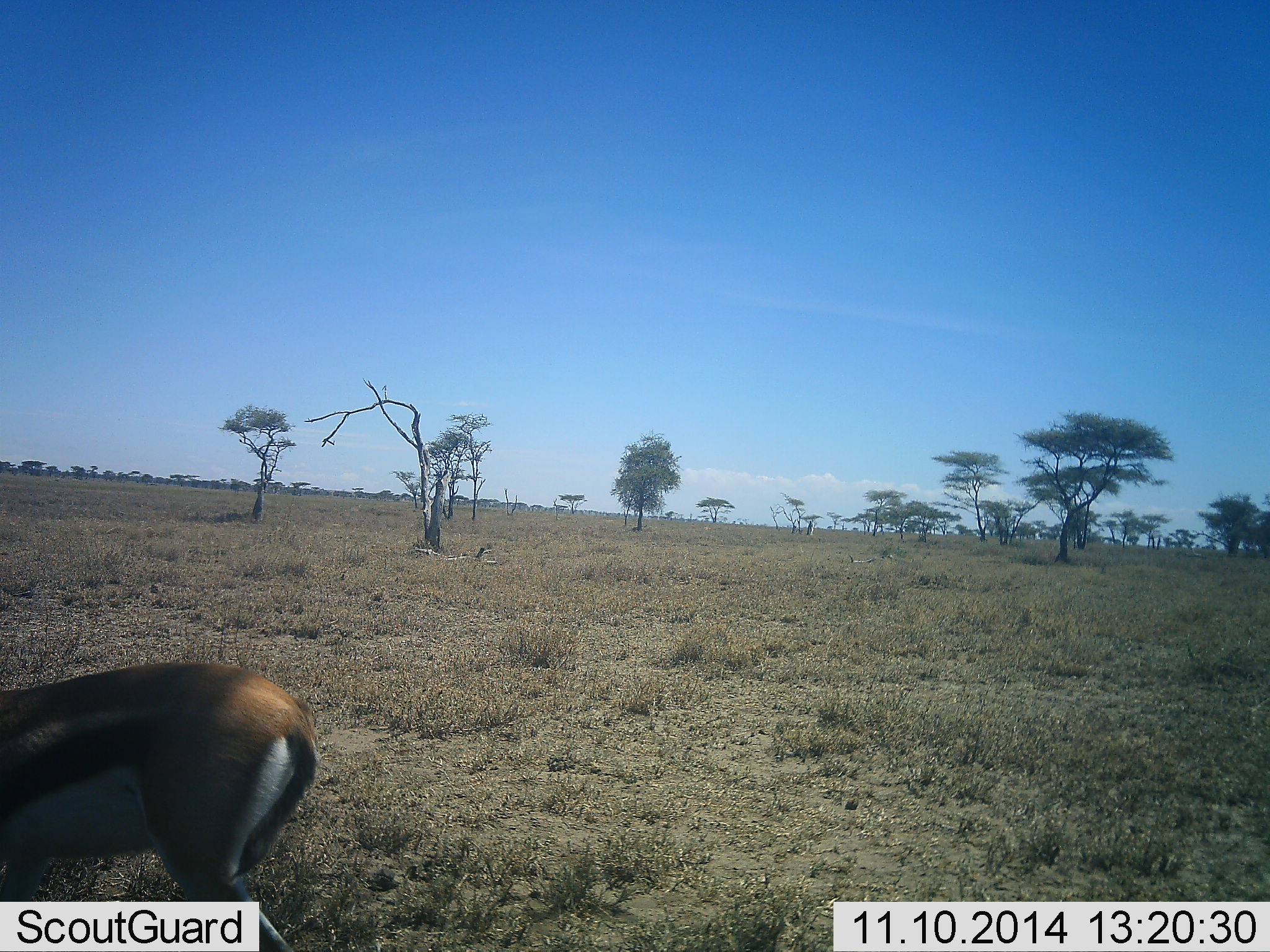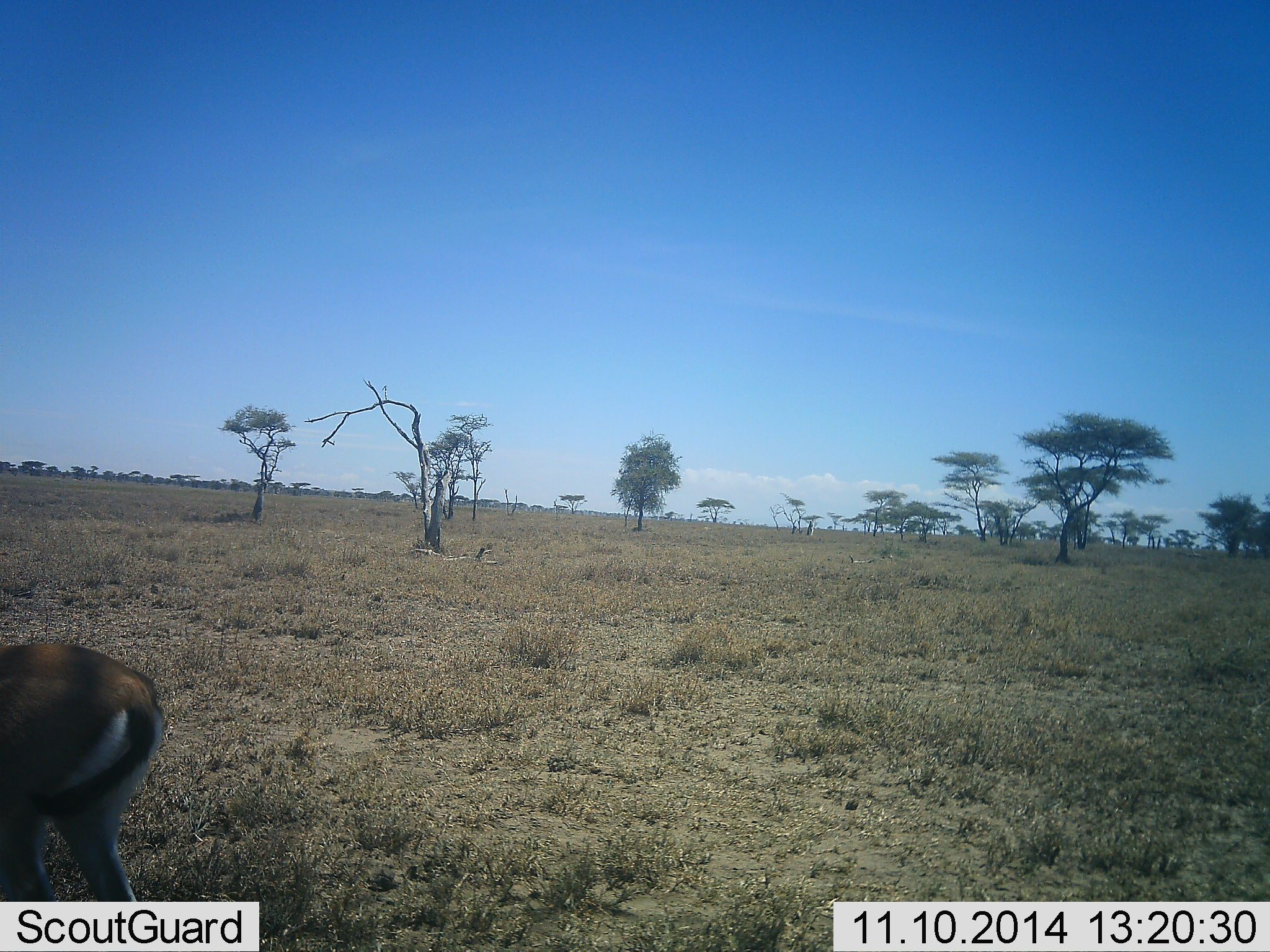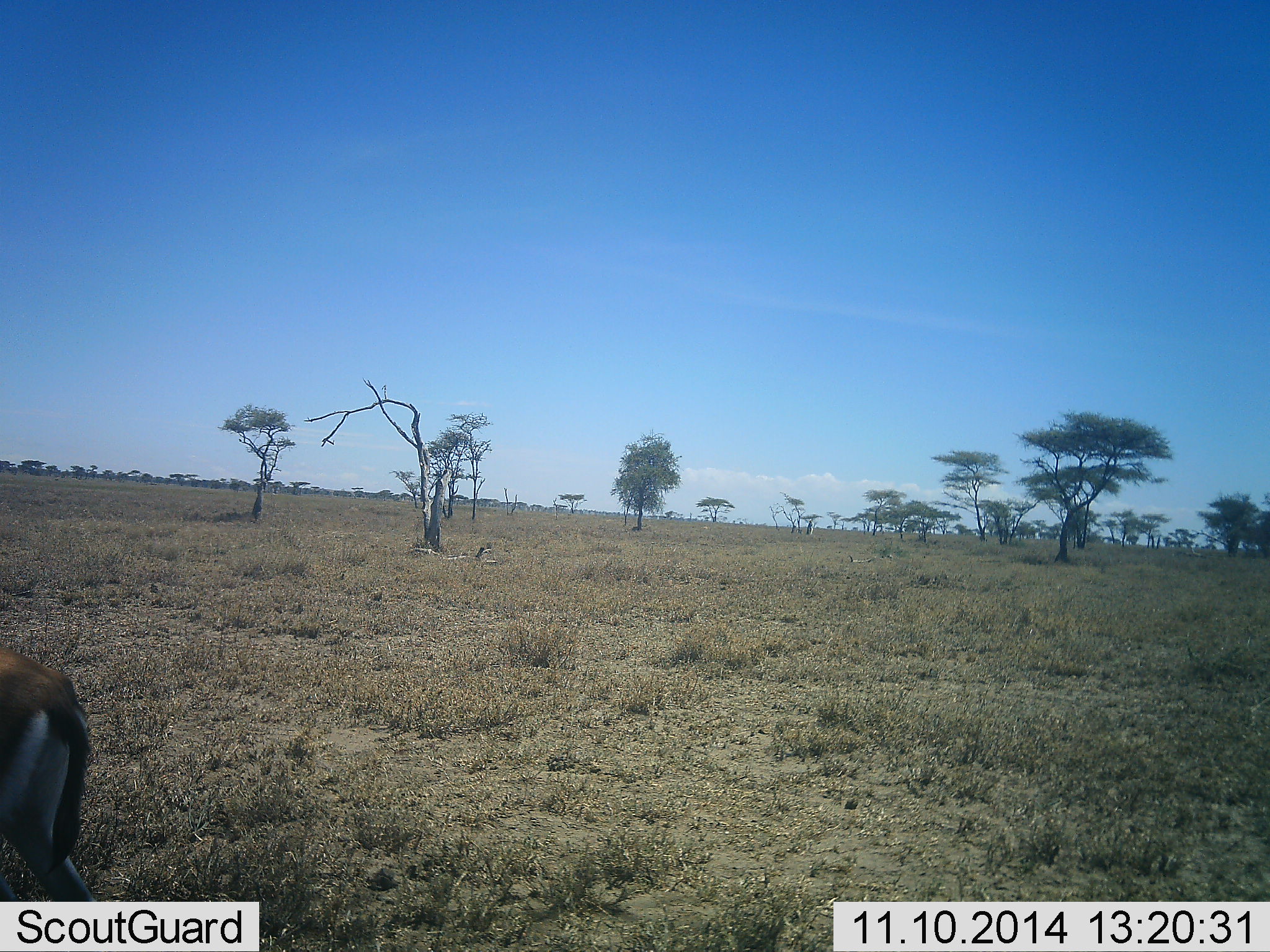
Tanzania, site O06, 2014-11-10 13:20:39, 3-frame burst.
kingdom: Animalia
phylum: Chordata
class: Mammalia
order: Artiodactyla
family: Bovidae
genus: Eudorcas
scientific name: Eudorcas thomsonii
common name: thomson's gazelle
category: gazellethomsons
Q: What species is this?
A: Gazellethomsons (thomson's gazelle) (Eudorcas thomsonii).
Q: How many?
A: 1.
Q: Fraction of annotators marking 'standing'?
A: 10%.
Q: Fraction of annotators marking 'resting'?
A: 0%.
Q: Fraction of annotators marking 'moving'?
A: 80%.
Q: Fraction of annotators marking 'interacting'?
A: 0%.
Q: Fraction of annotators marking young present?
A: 0%.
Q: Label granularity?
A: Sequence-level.